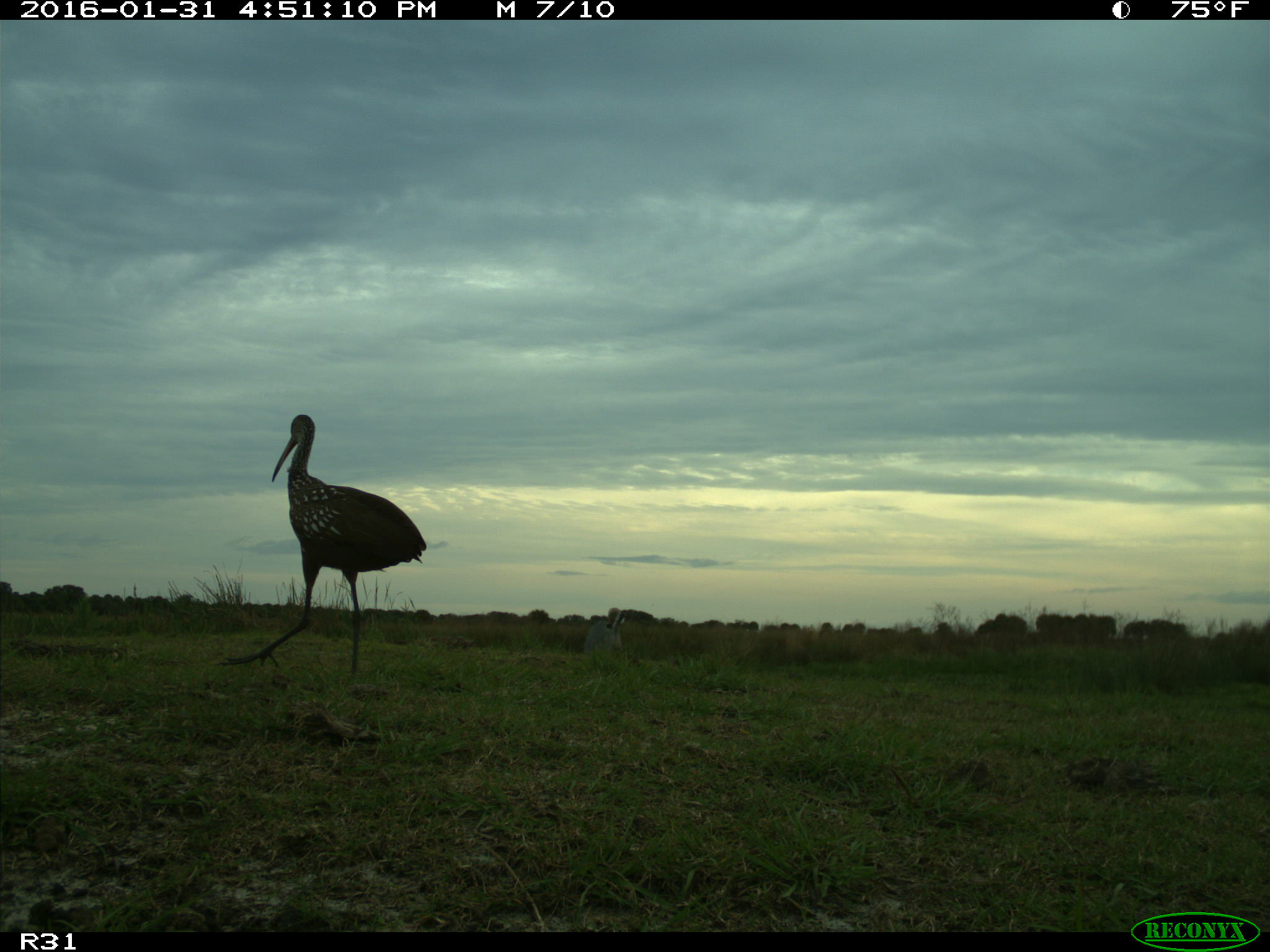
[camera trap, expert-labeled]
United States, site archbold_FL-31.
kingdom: Animalia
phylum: Chordata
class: Aves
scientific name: Aves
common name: birds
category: unidentified bird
Unidentified bird (birds) (Aves).